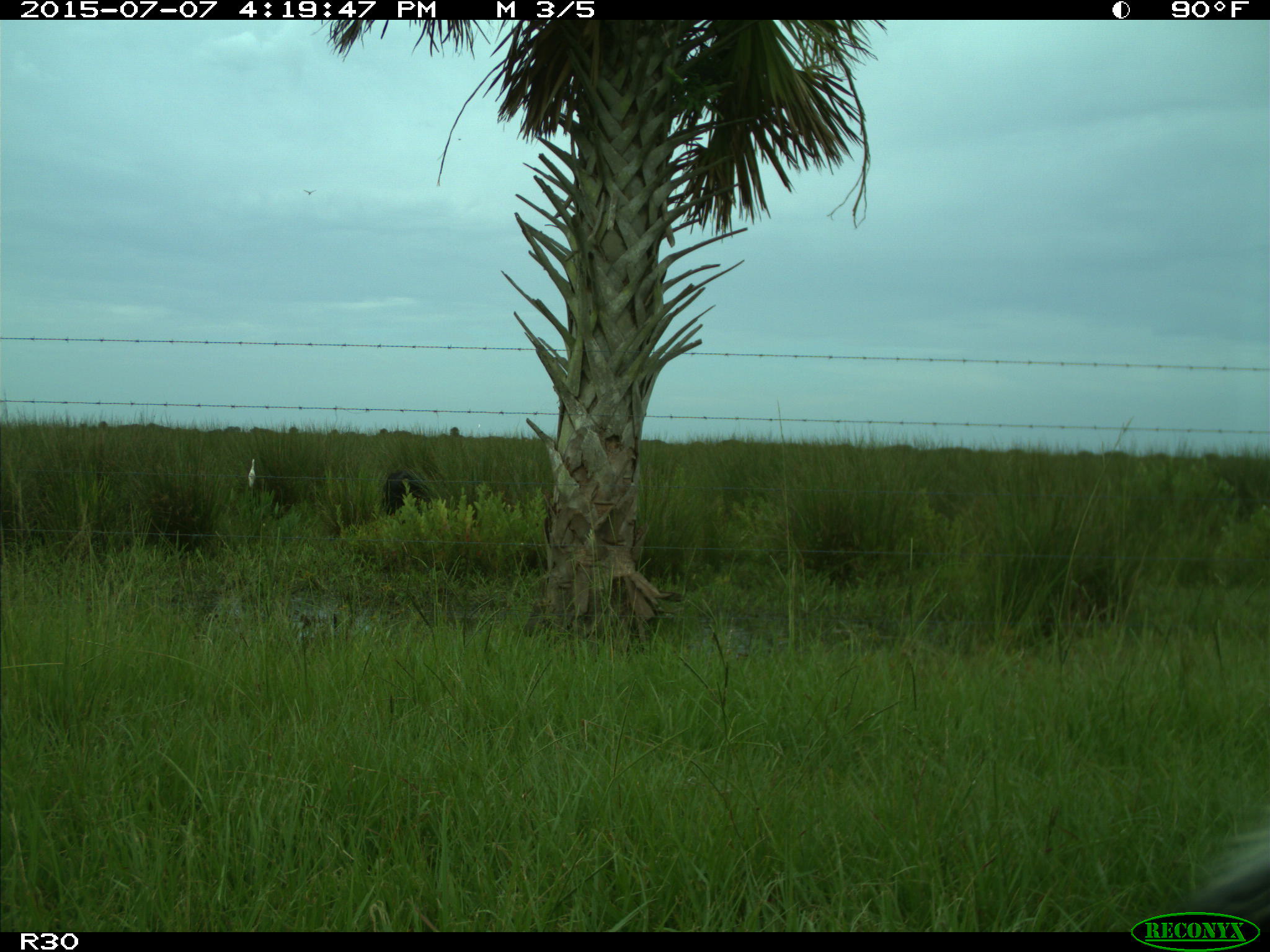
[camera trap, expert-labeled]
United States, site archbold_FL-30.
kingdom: Animalia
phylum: Chordata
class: Mammalia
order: Artiodactyla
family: Bovidae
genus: Bos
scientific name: Bos taurus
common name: domestic cow